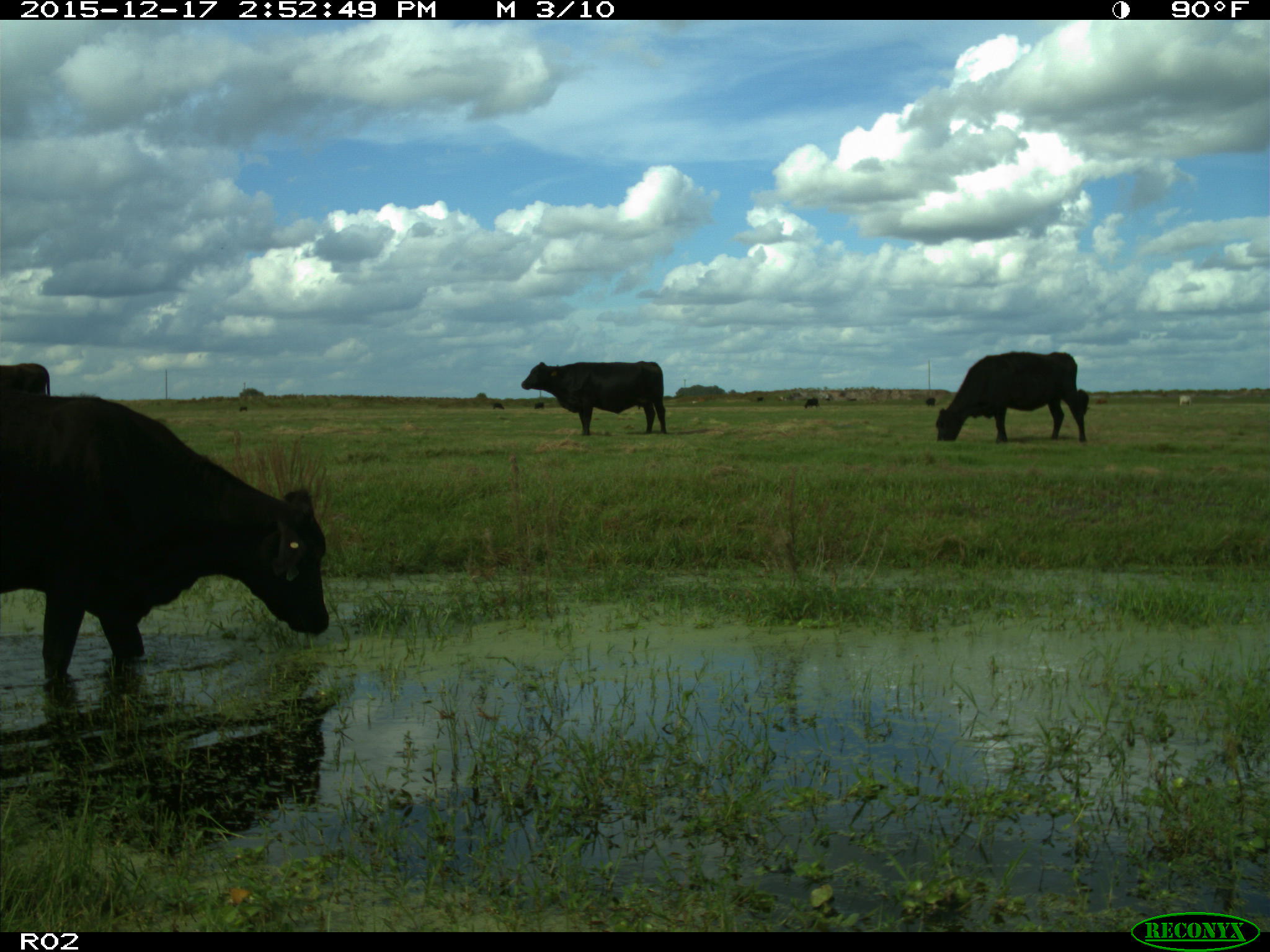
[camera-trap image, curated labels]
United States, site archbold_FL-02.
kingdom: Animalia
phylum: Chordata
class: Mammalia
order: Artiodactyla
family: Bovidae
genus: Bos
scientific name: Bos taurus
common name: domestic cow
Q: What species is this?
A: Bos taurus (domestic cow).